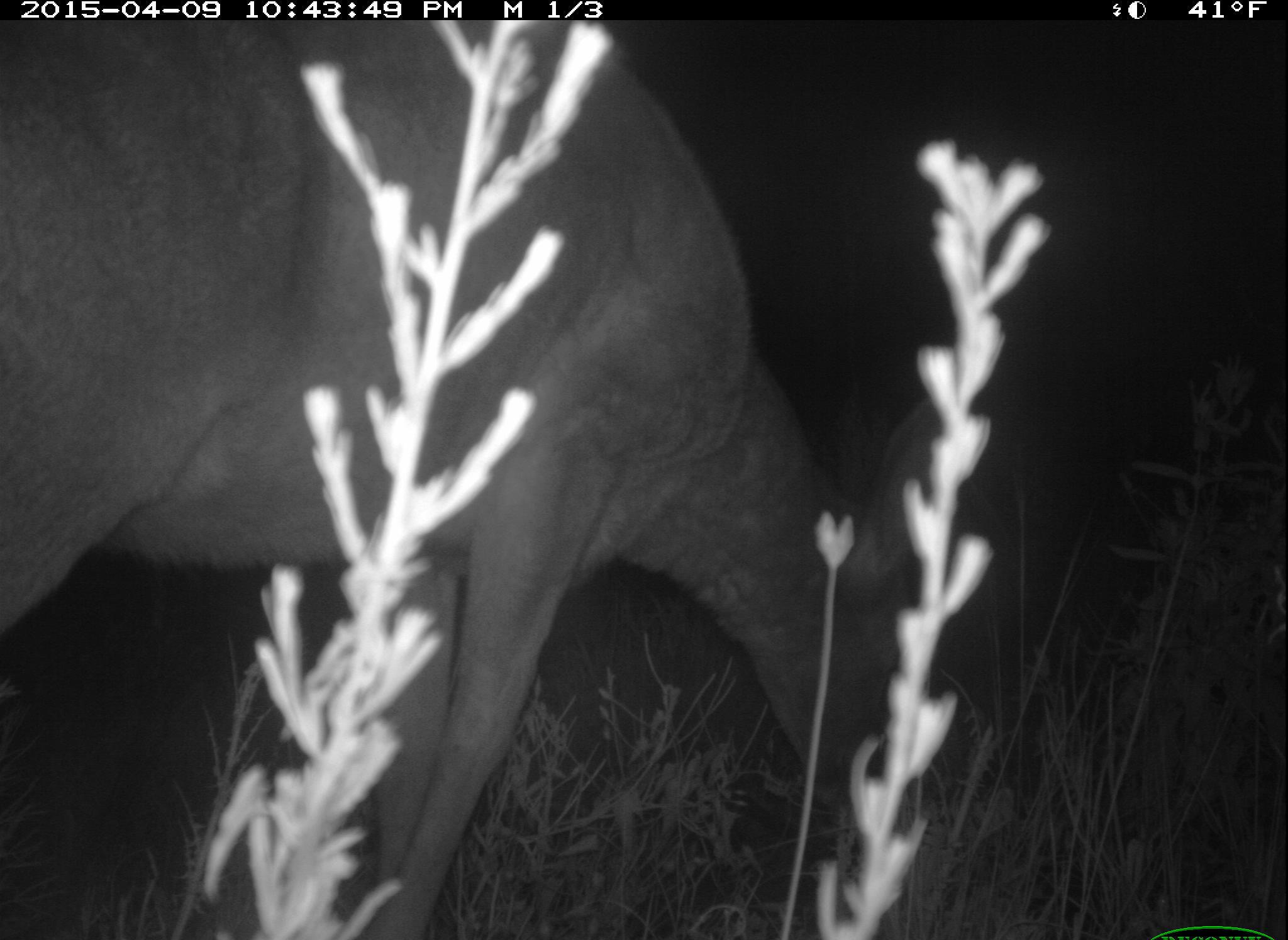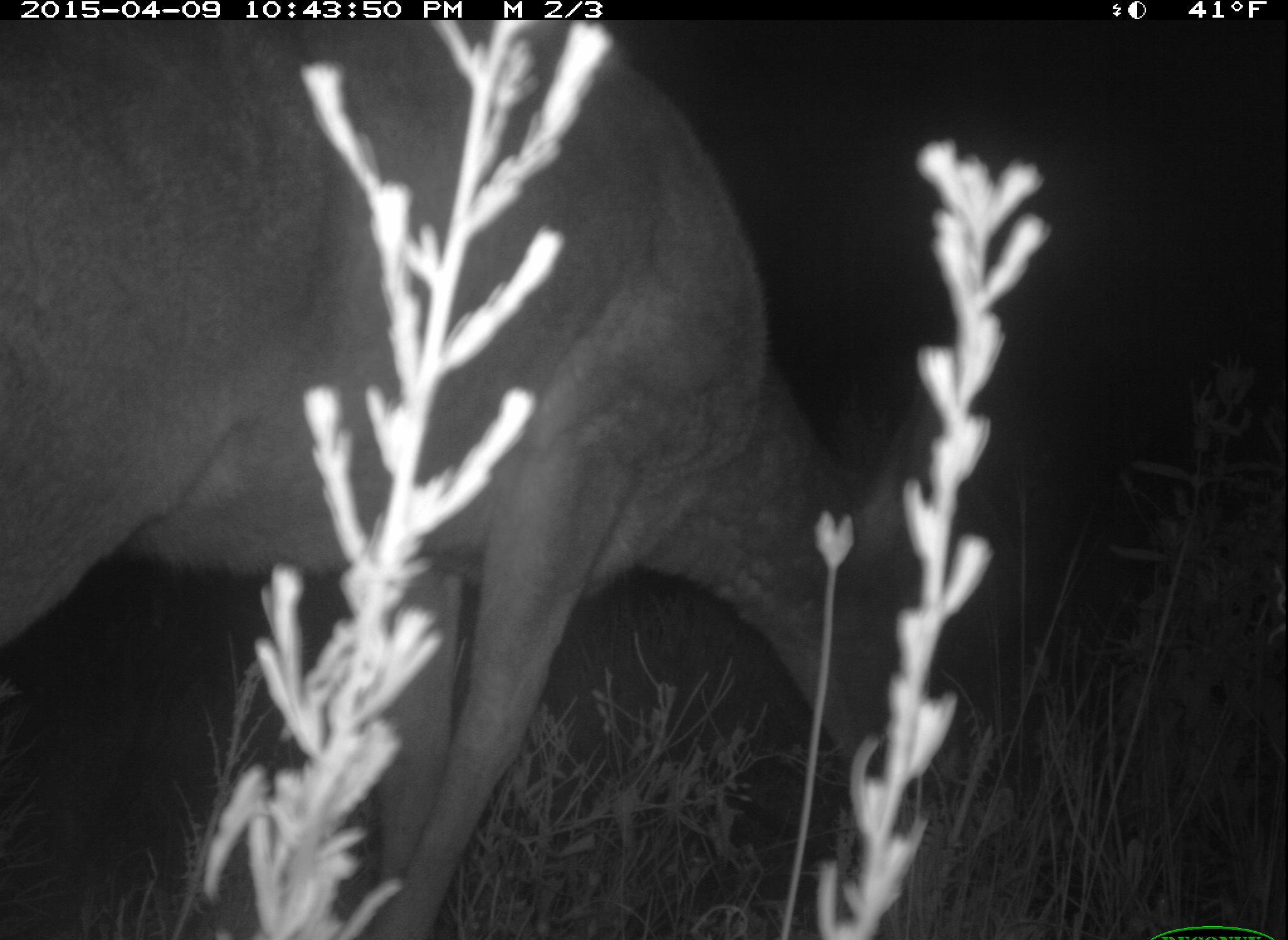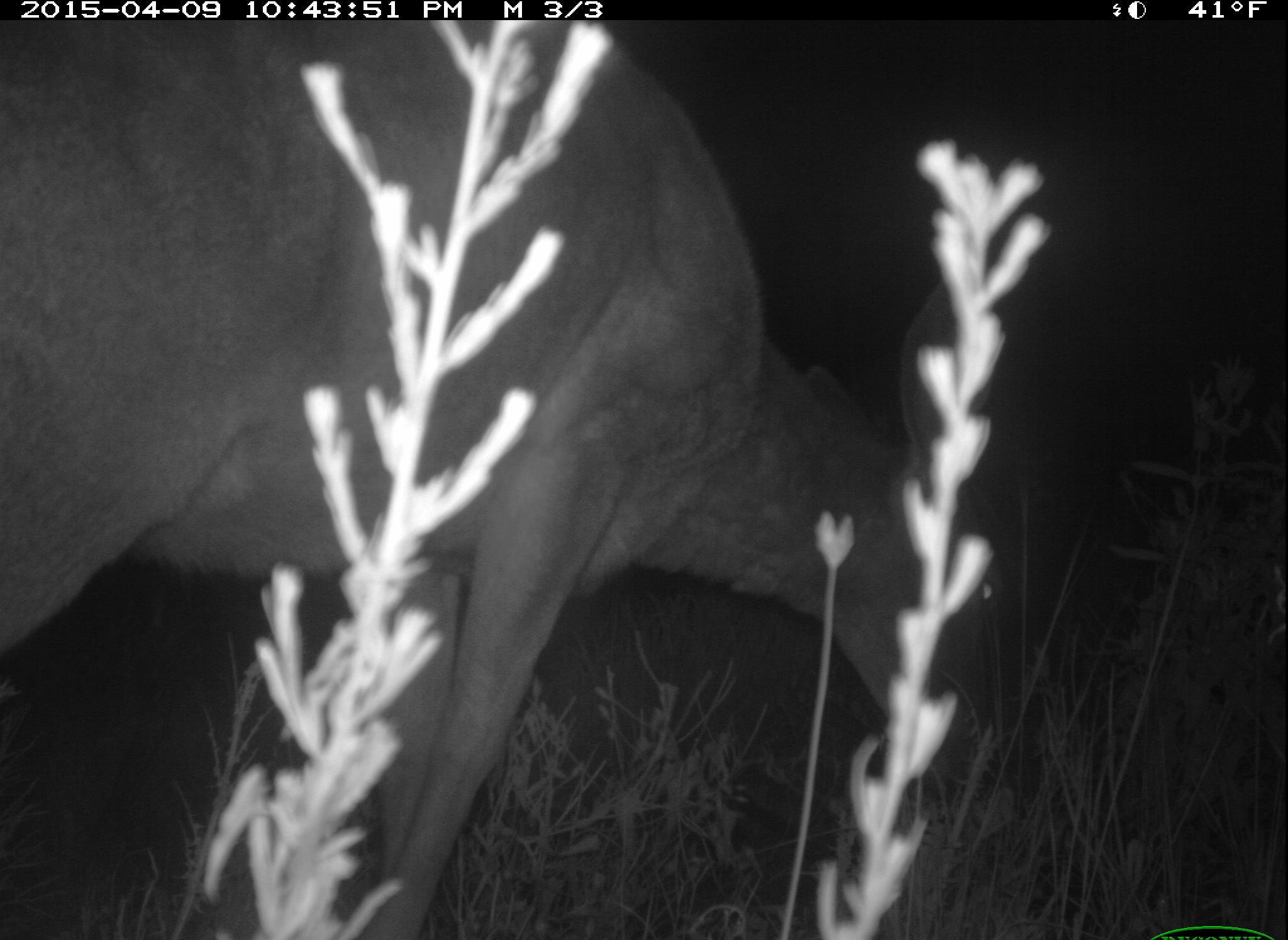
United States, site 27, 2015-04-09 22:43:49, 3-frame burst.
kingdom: Animalia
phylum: Chordata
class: Mammalia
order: Artiodactyla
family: Cervidae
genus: Odocoileus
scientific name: Odocoileus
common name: deer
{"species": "deer (Odocoileus)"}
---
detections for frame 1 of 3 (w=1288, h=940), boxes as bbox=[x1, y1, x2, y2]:
deer: bbox=[0, 34, 1001, 918]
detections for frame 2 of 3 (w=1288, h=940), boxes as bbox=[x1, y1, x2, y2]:
deer: bbox=[4, 28, 998, 938]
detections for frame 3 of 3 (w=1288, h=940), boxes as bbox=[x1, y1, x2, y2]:
deer: bbox=[5, 21, 1088, 938]